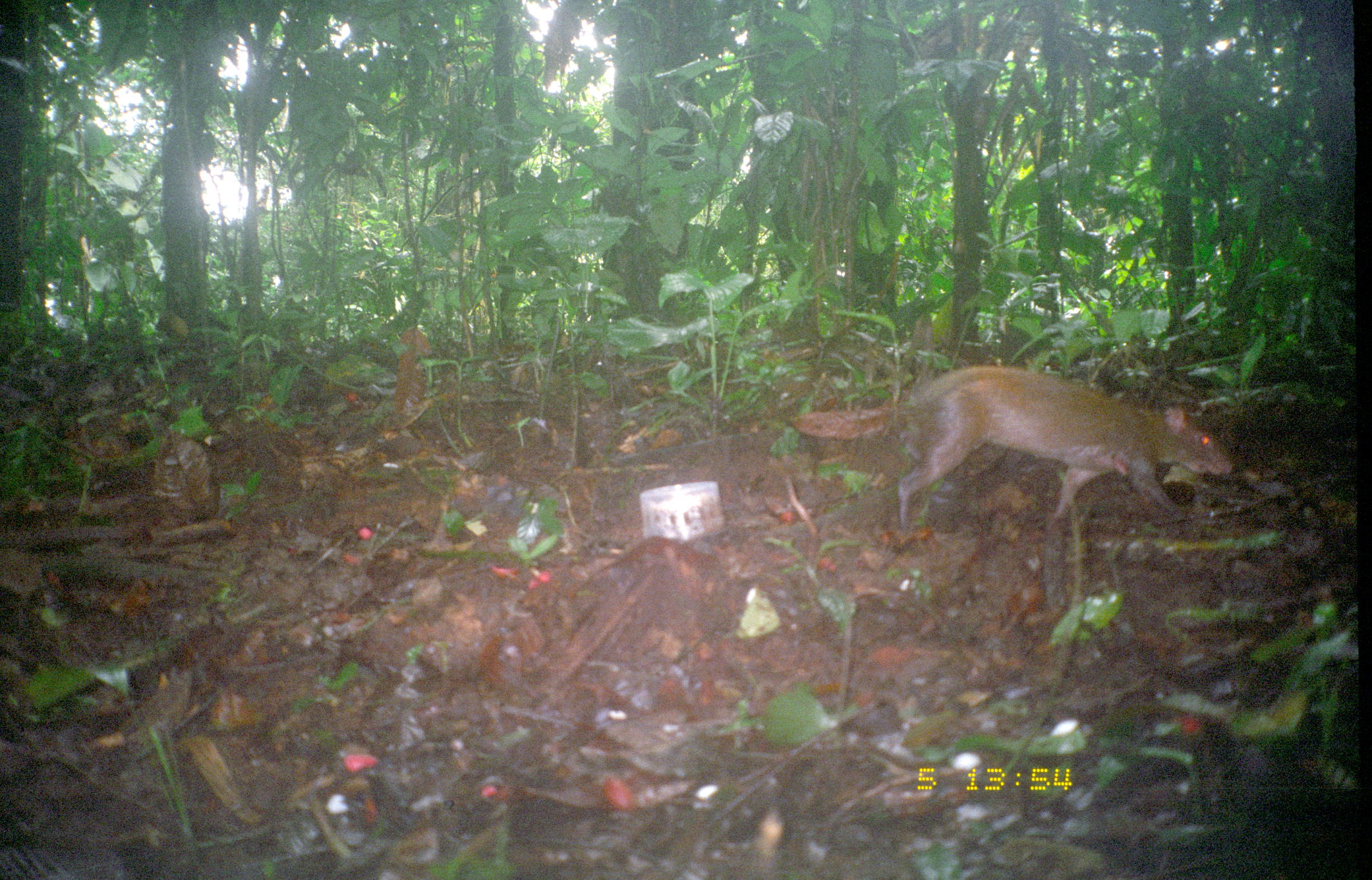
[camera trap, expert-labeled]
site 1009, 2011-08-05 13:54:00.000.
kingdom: Animalia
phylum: Chordata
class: Mammalia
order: Rodentia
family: Dasyproctidae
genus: Dasyprocta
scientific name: Dasyprocta punctata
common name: central american agouti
Dasyprocta punctata (central american agouti).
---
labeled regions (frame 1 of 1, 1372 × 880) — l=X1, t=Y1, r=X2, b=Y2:
dasyprocta punctata: l=790, t=362, r=1233, b=532